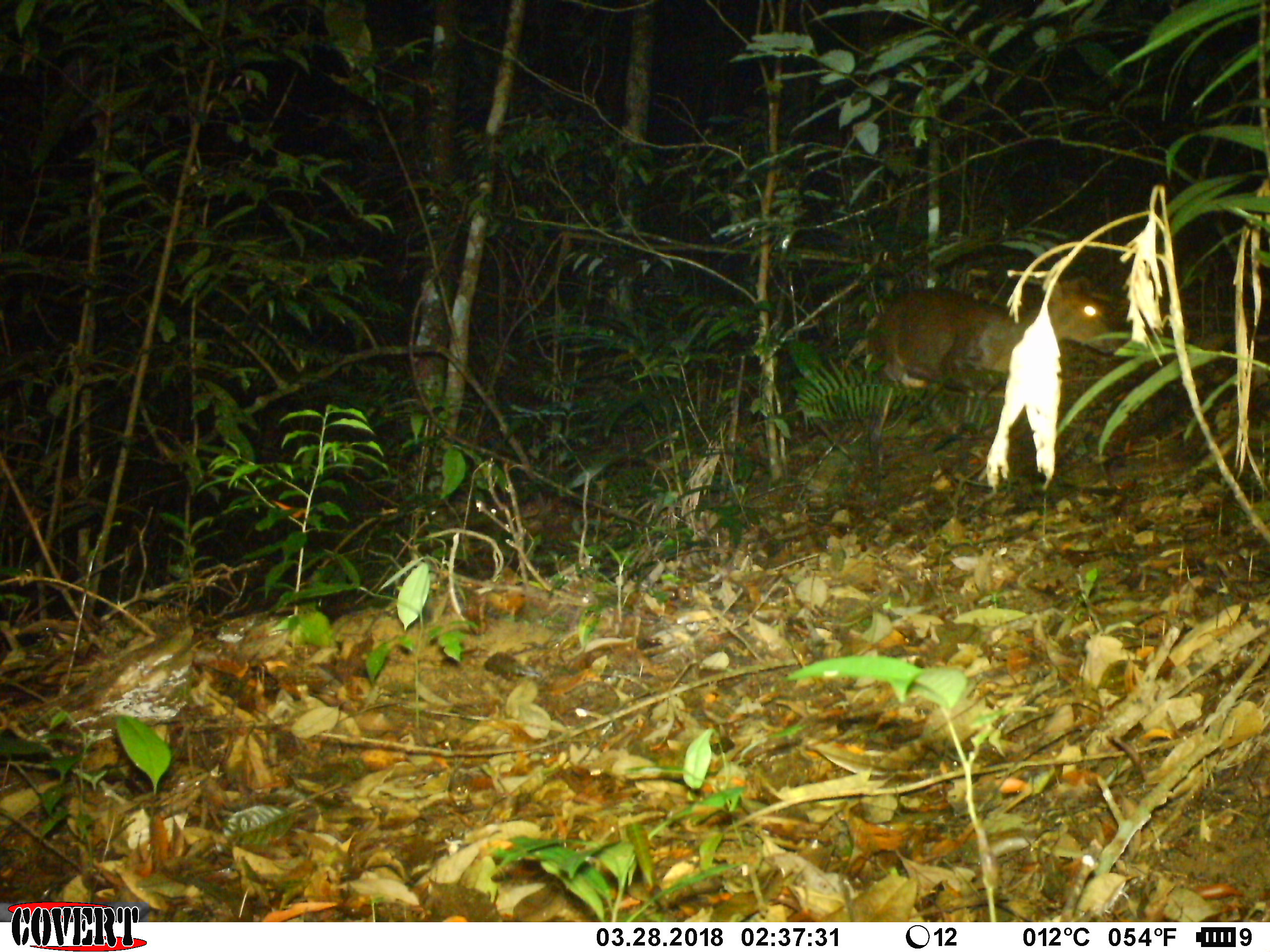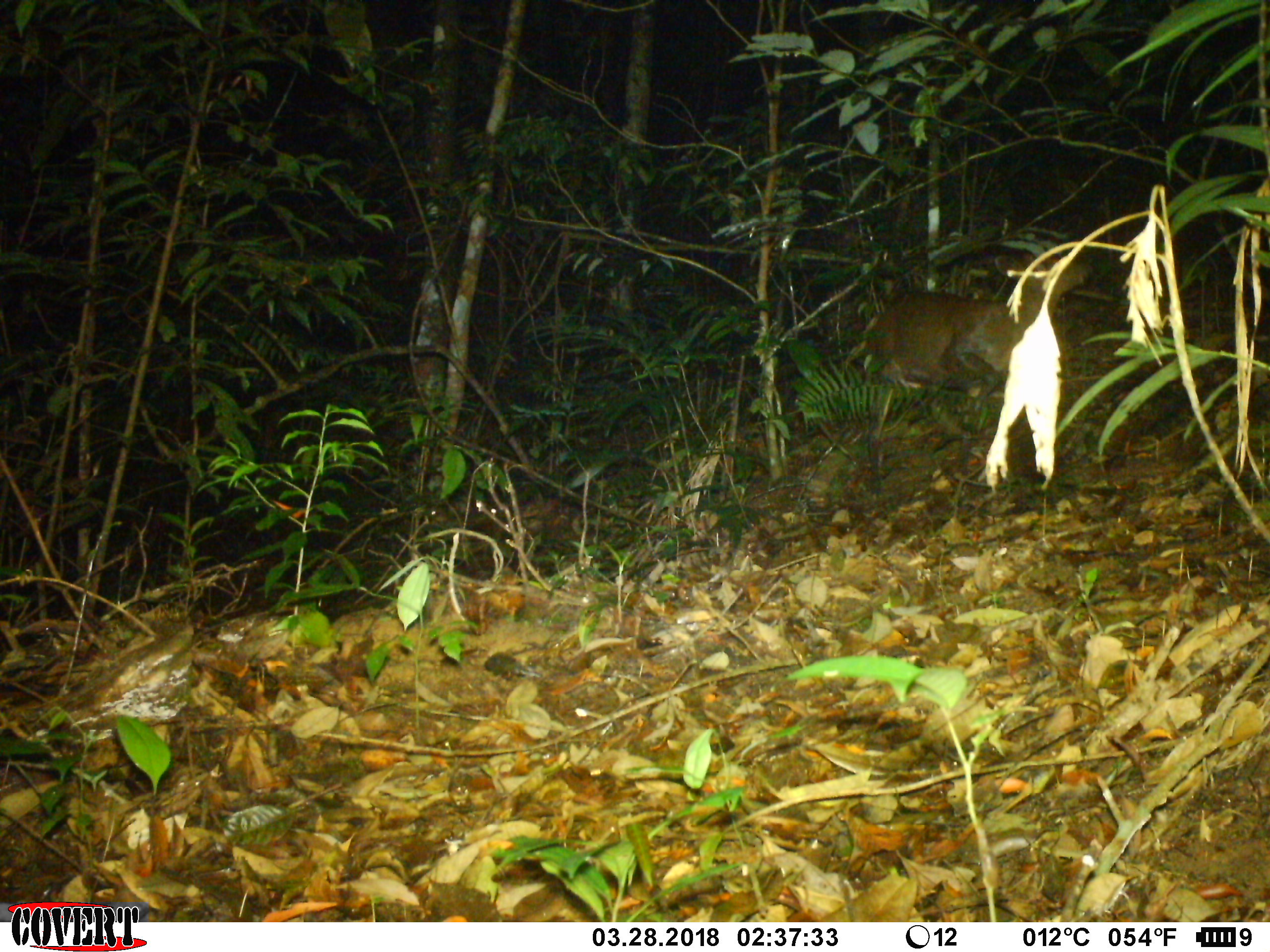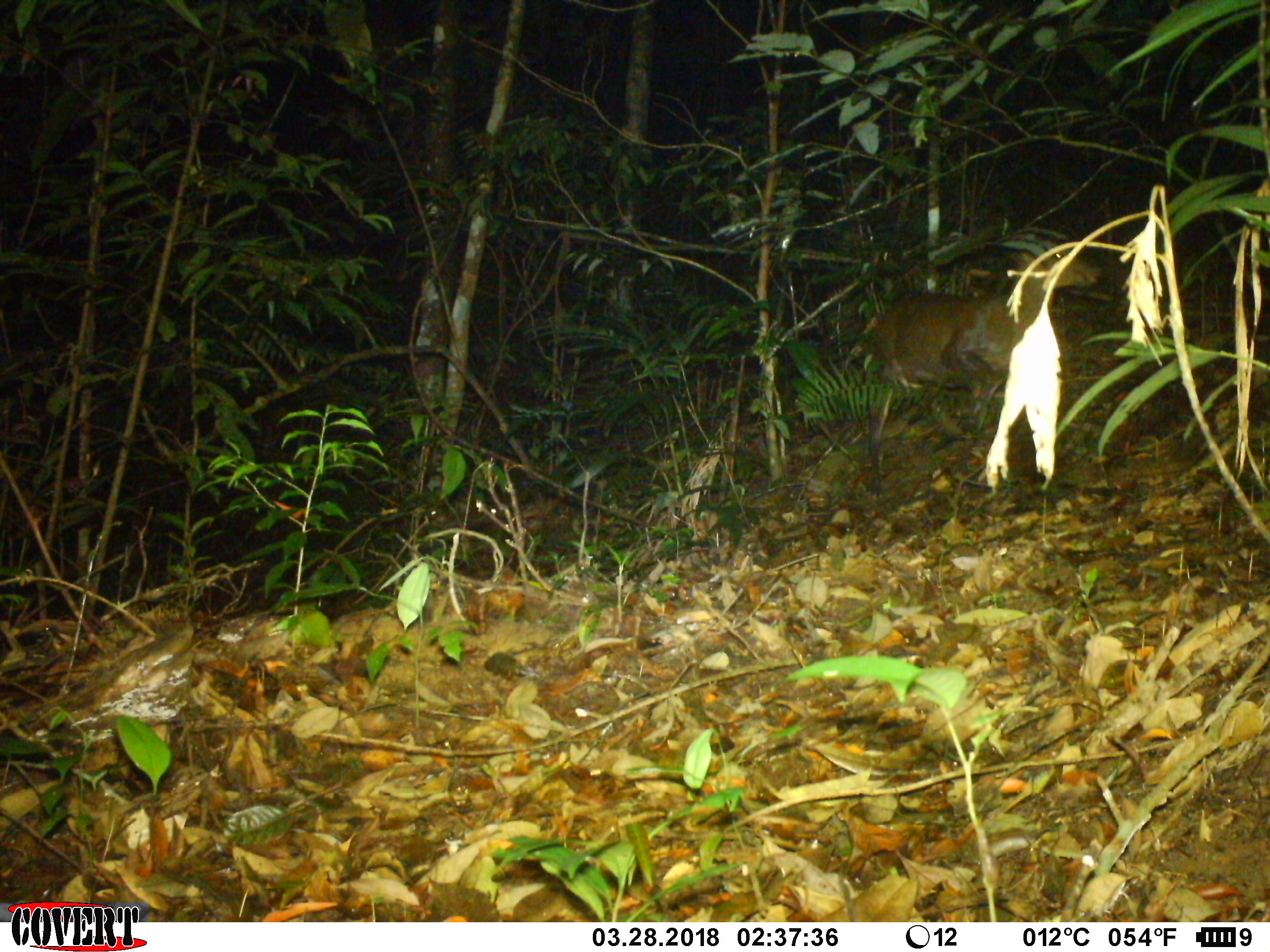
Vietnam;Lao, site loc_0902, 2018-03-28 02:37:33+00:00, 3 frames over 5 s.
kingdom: Animalia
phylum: Chordata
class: Mammalia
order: Artiodactyla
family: Cervidae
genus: Muntiacus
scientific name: Muntiacus rooseveltorum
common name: roosevelt's muntjac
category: roosevelts muntjac group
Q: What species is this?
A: Roosevelts muntjac group (roosevelt's muntjac) (Muntiacus rooseveltorum).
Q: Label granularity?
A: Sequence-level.